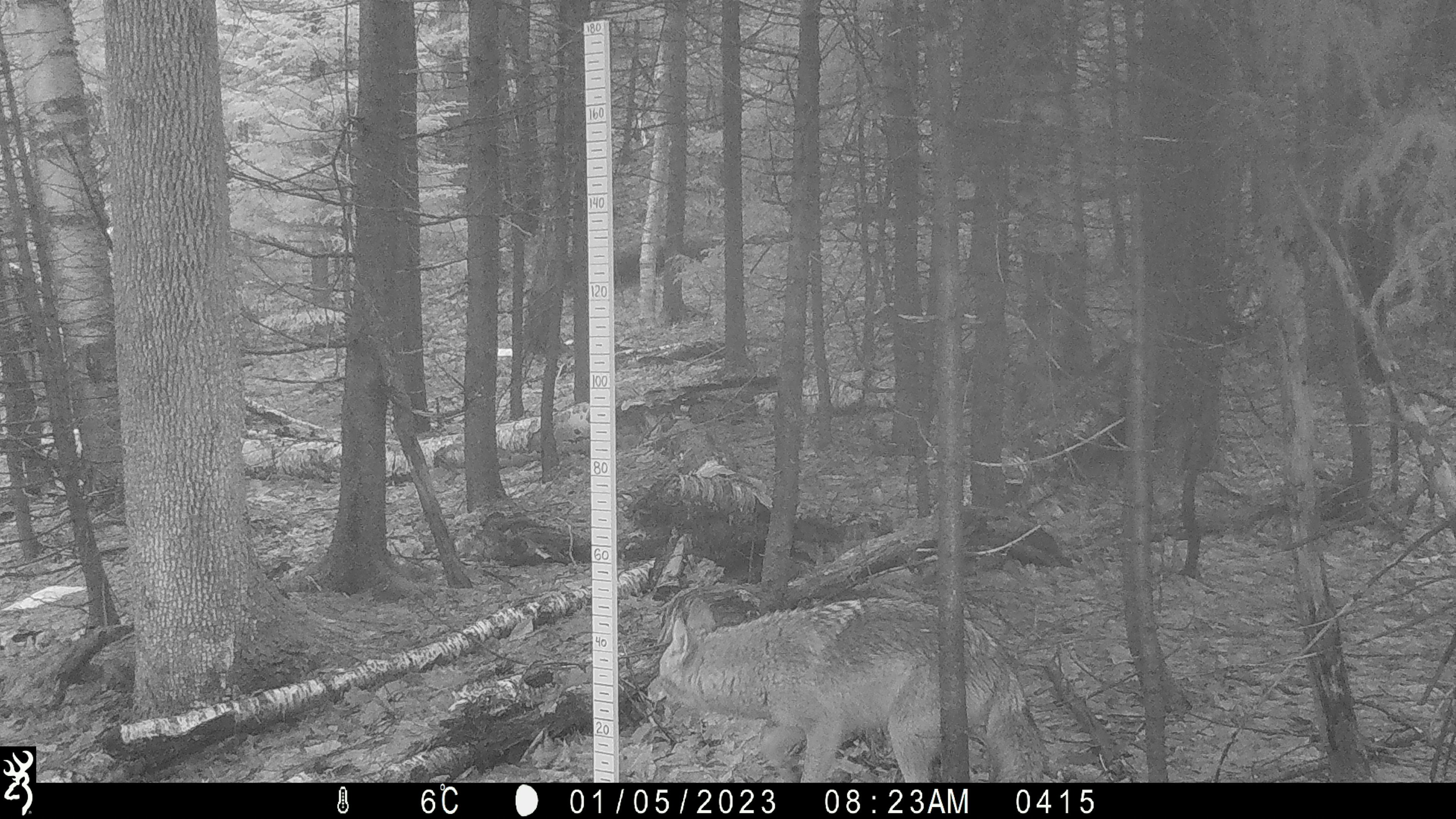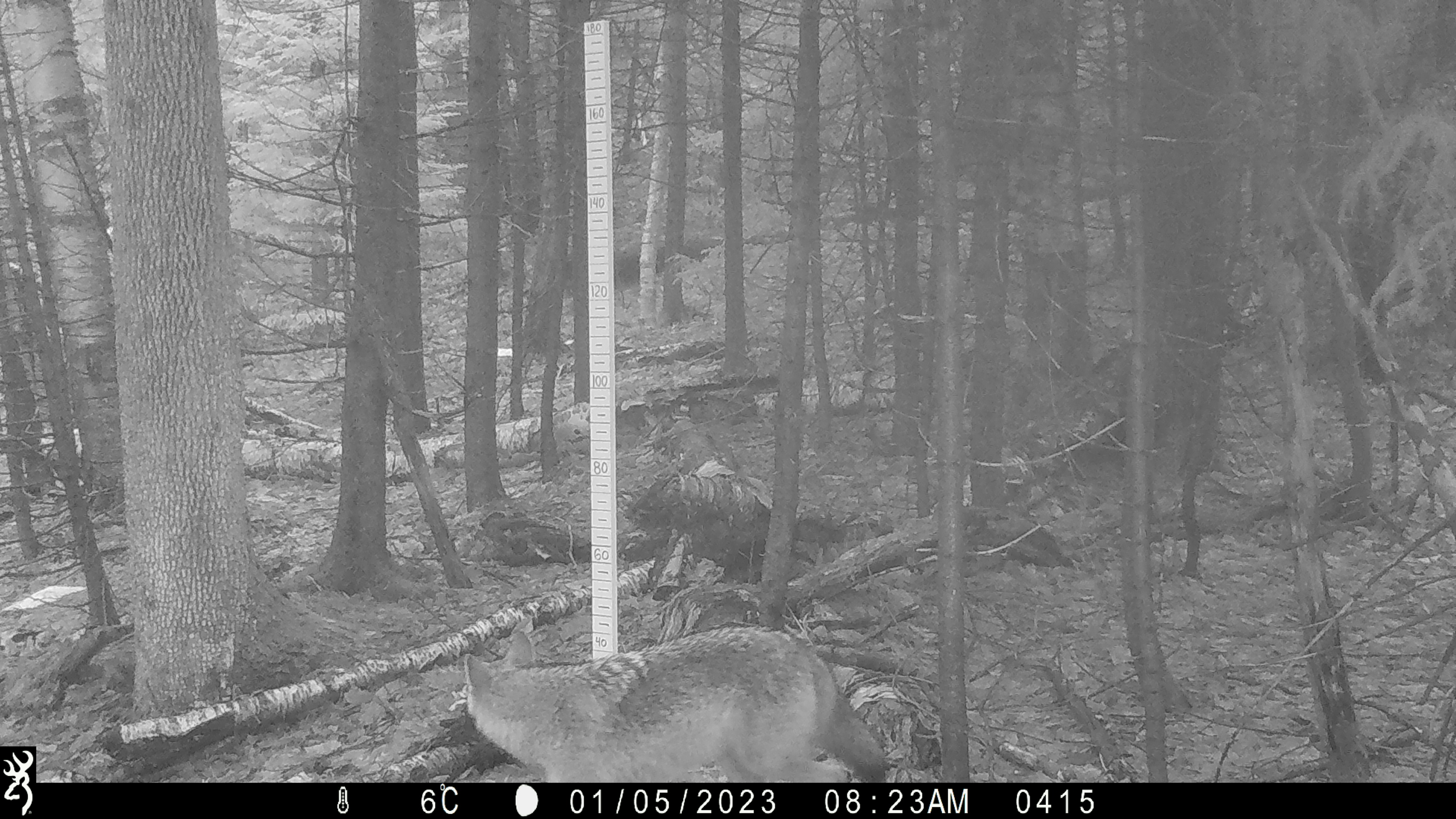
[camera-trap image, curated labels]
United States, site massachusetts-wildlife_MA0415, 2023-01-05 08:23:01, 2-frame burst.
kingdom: Animalia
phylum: Chordata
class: Mammalia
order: Carnivora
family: Canidae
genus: Canis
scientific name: Canis latrans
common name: coyote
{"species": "coyote (Canis latrans)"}